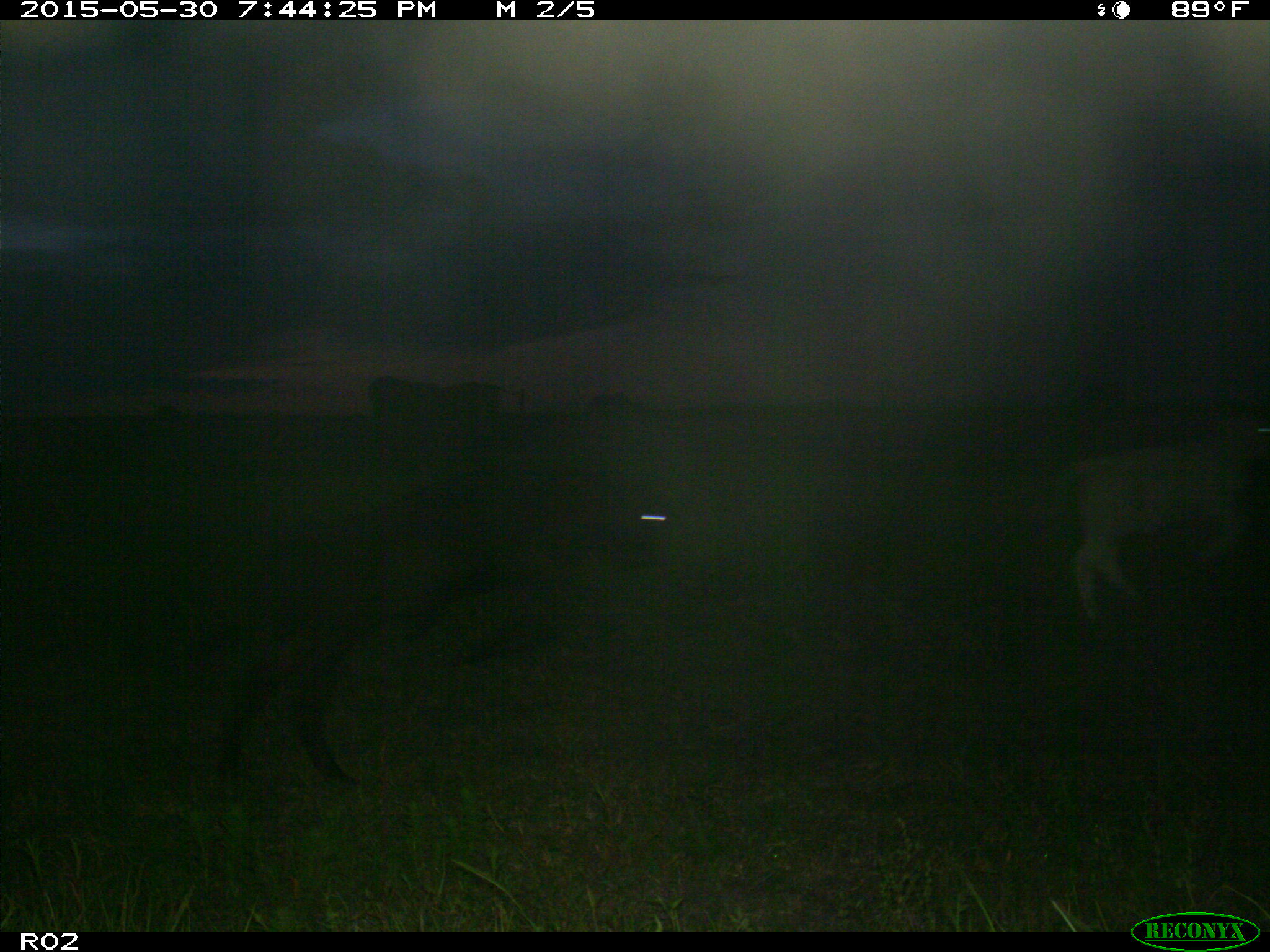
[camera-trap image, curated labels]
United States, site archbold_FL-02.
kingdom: Animalia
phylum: Chordata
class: Mammalia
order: Artiodactyla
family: Bovidae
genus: Bos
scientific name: Bos taurus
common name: domestic cow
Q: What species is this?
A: Bos taurus (domestic cow).